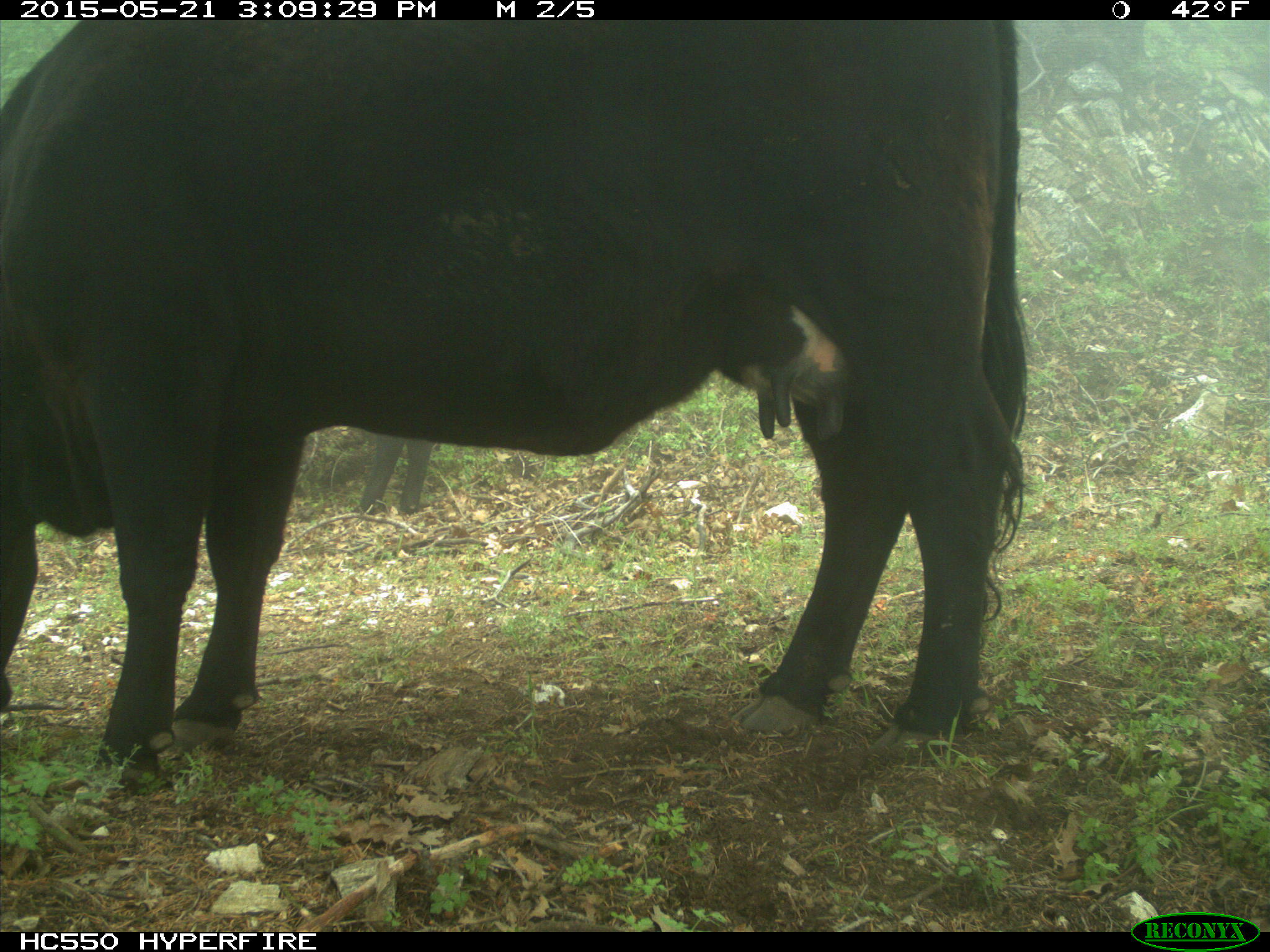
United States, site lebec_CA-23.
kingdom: Animalia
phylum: Chordata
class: Mammalia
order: Artiodactyla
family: Bovidae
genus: Bos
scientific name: Bos taurus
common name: domestic cow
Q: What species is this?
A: Bos taurus (domestic cow).